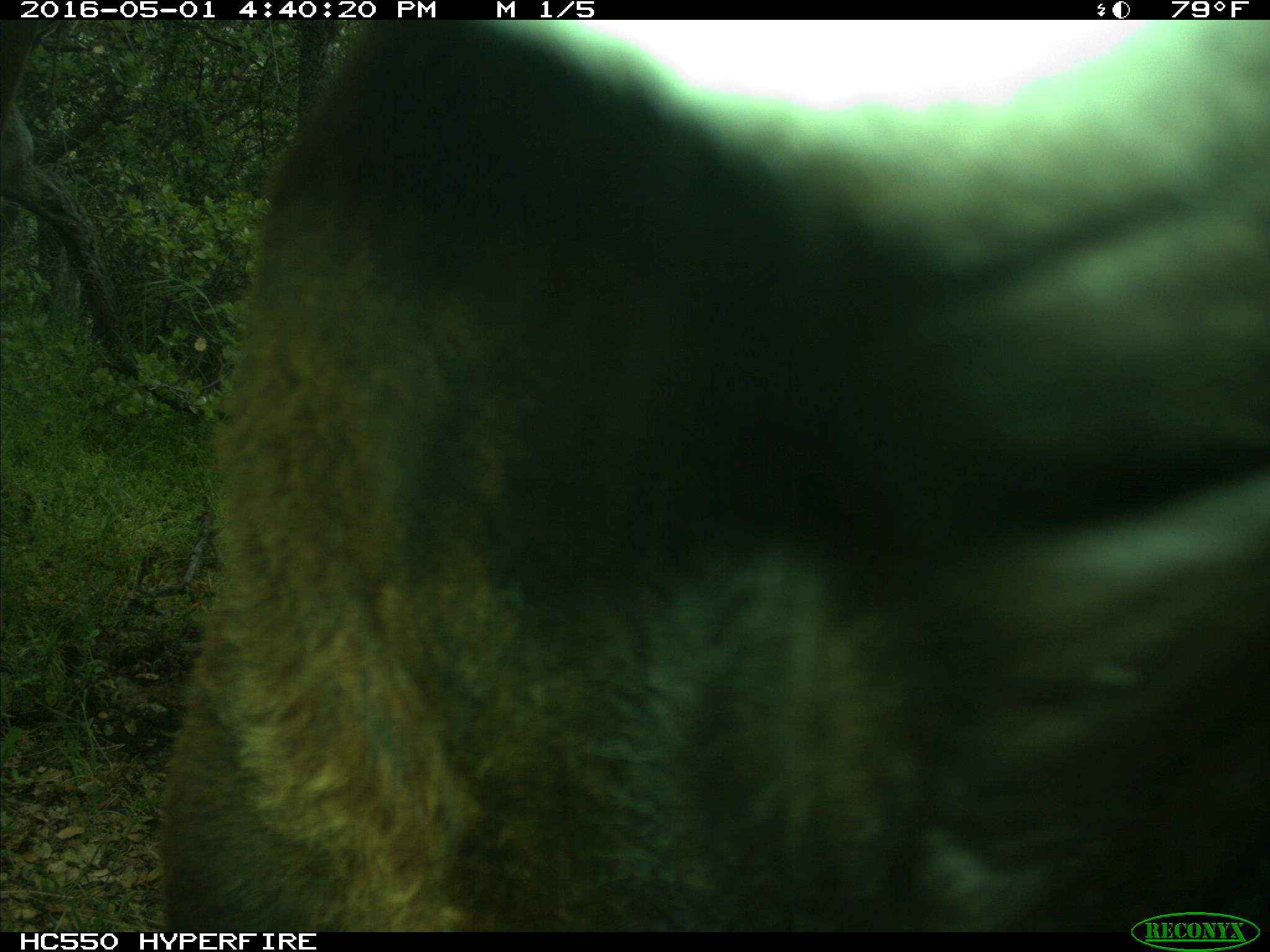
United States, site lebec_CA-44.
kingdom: Animalia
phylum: Chordata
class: Mammalia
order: Artiodactyla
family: Bovidae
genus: Bos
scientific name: Bos taurus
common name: domestic cow